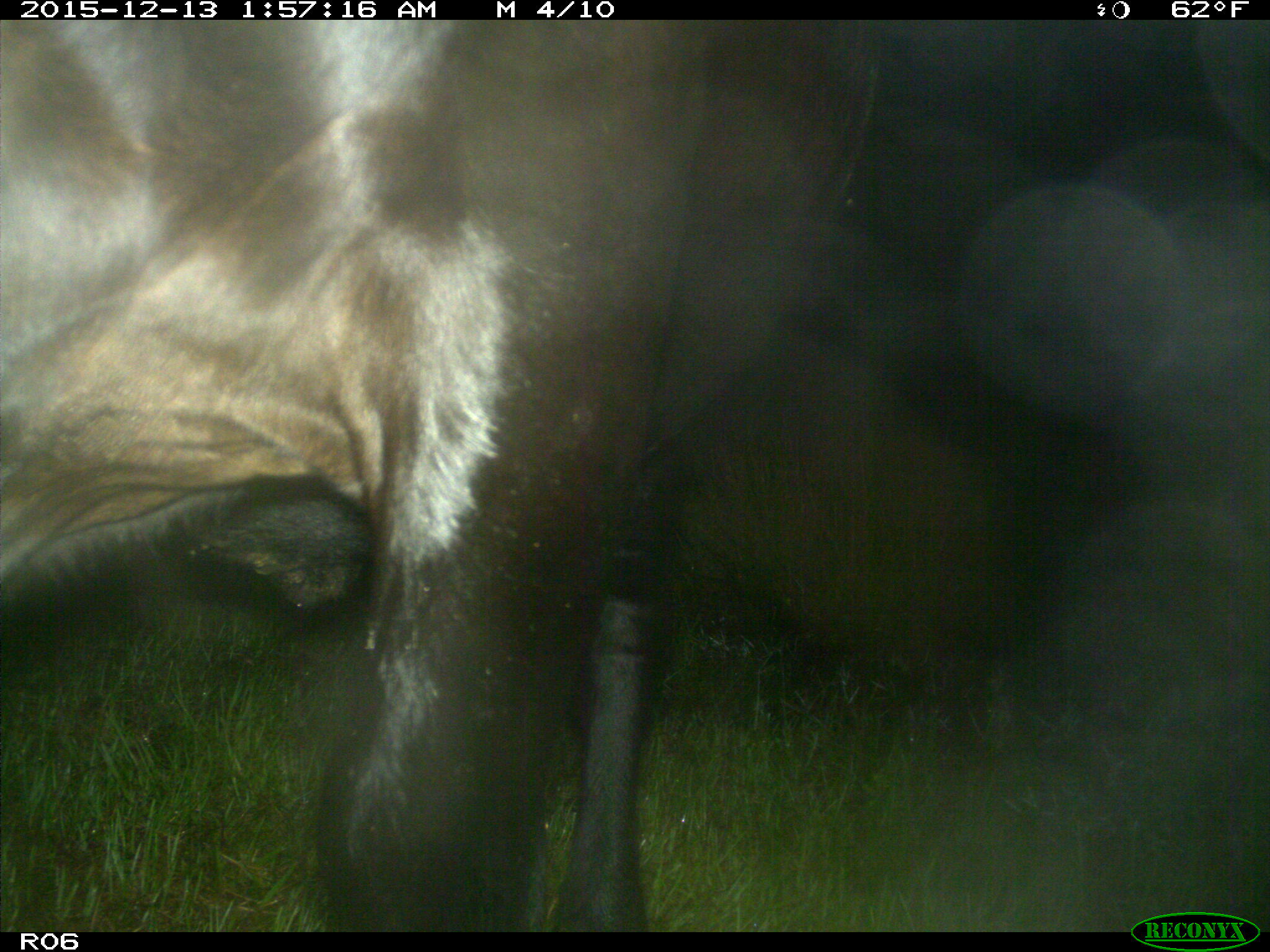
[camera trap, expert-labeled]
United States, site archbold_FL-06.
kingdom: Animalia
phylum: Chordata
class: Mammalia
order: Artiodactyla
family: Bovidae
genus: Bos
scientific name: Bos taurus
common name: domestic cow